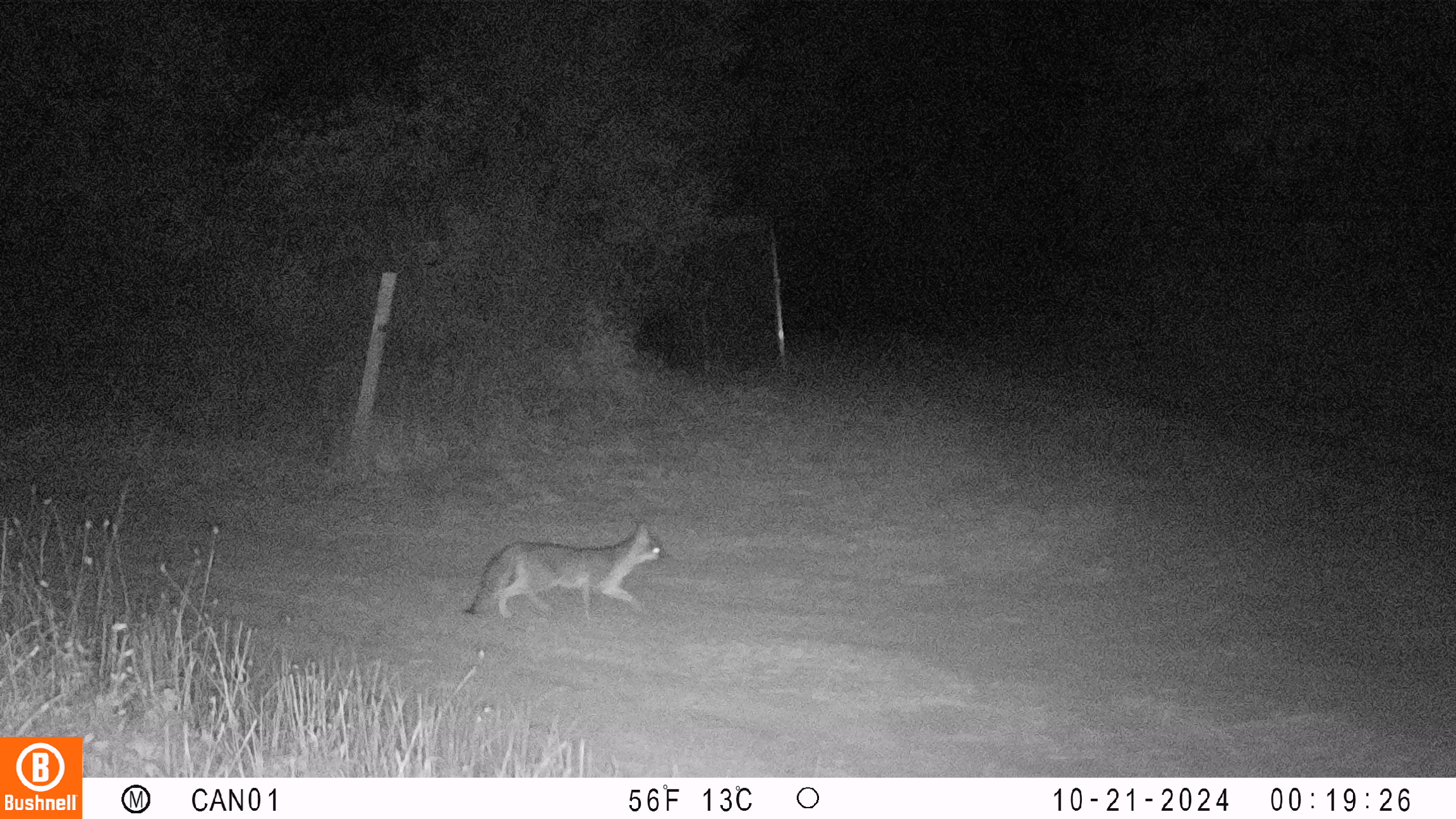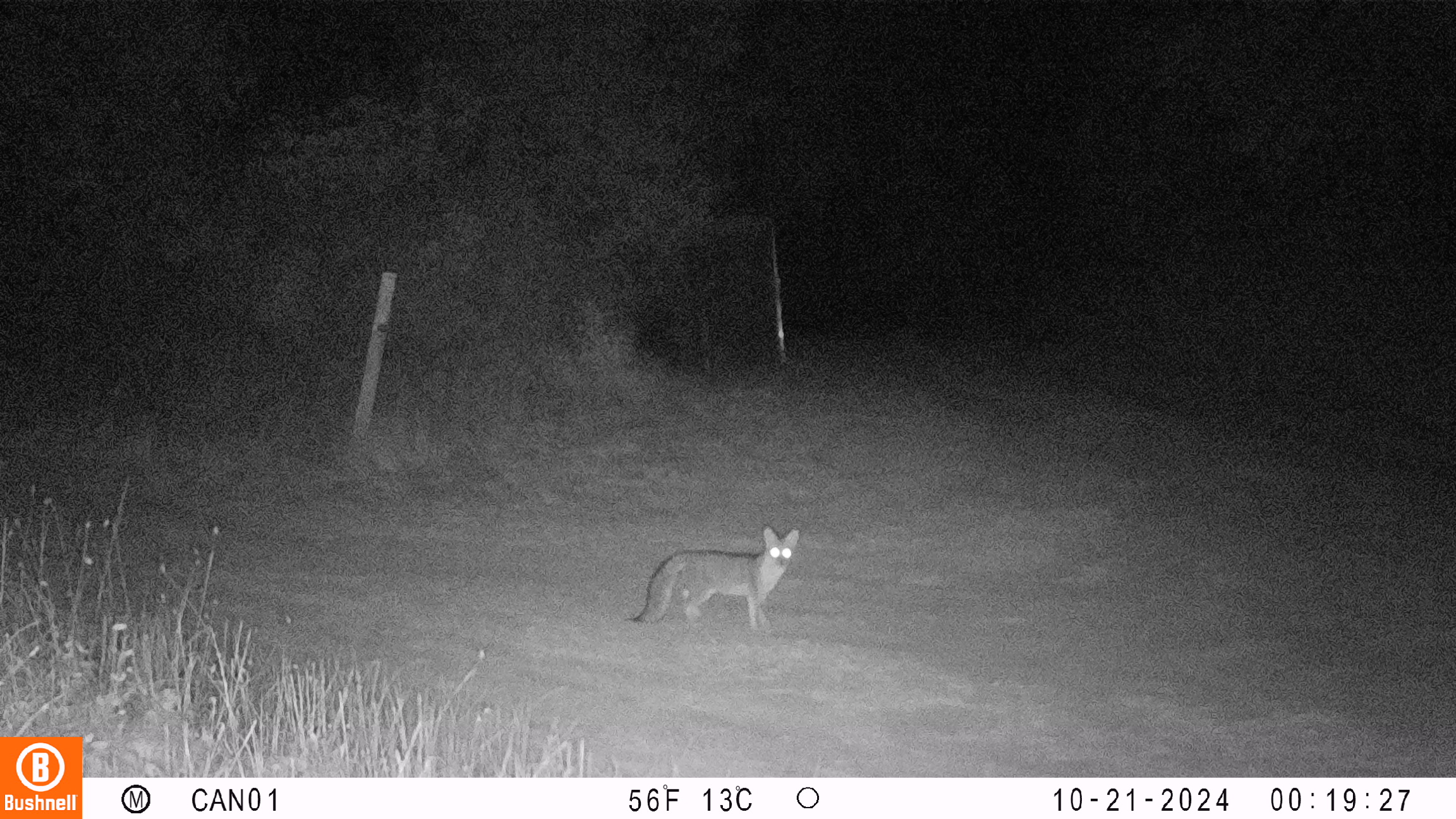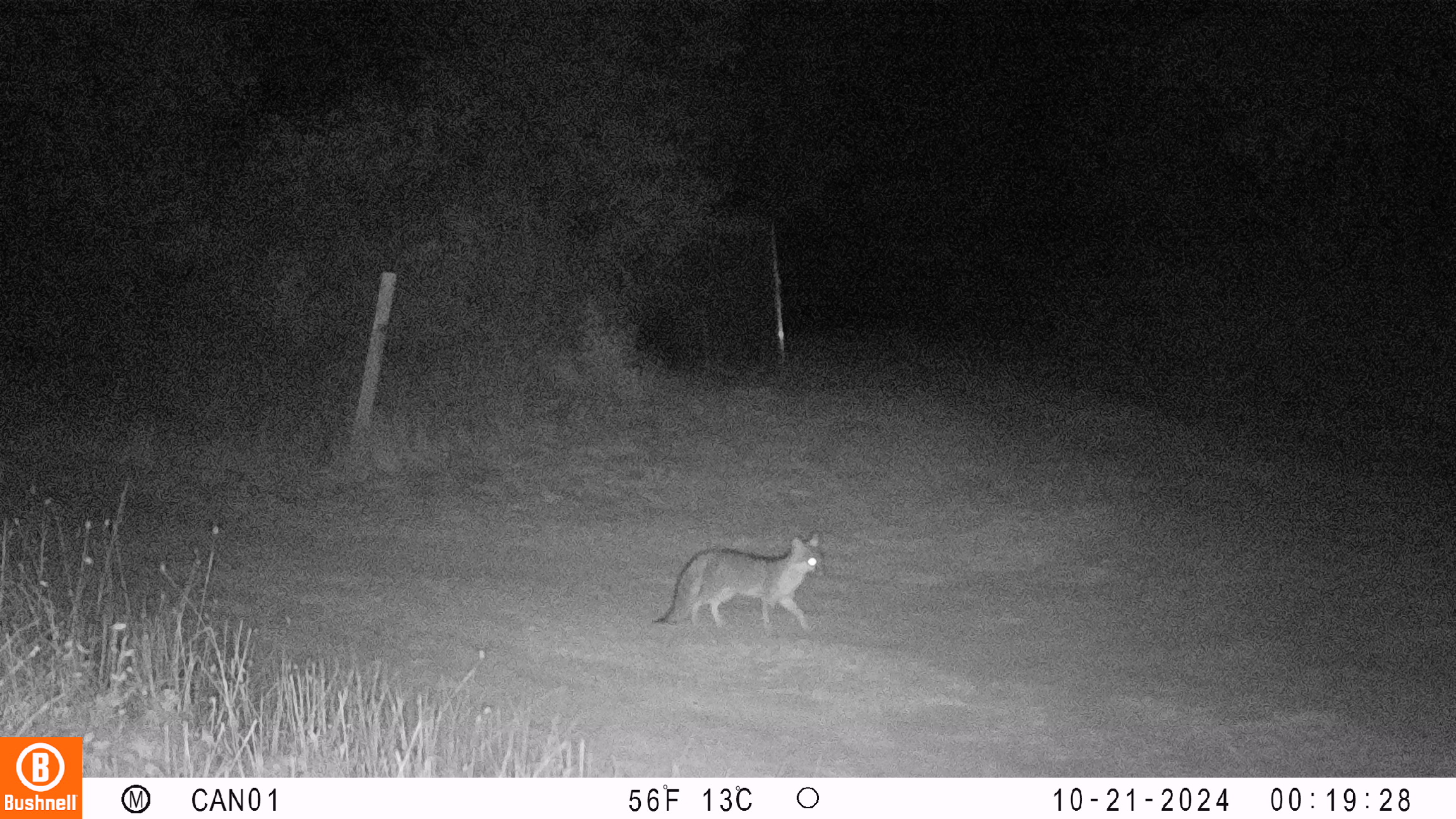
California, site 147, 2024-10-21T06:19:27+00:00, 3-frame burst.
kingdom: Animalia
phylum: Chordata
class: Mammalia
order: Carnivora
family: Canidae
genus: Urocyon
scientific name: Urocyon cinereoargenteus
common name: gray fox